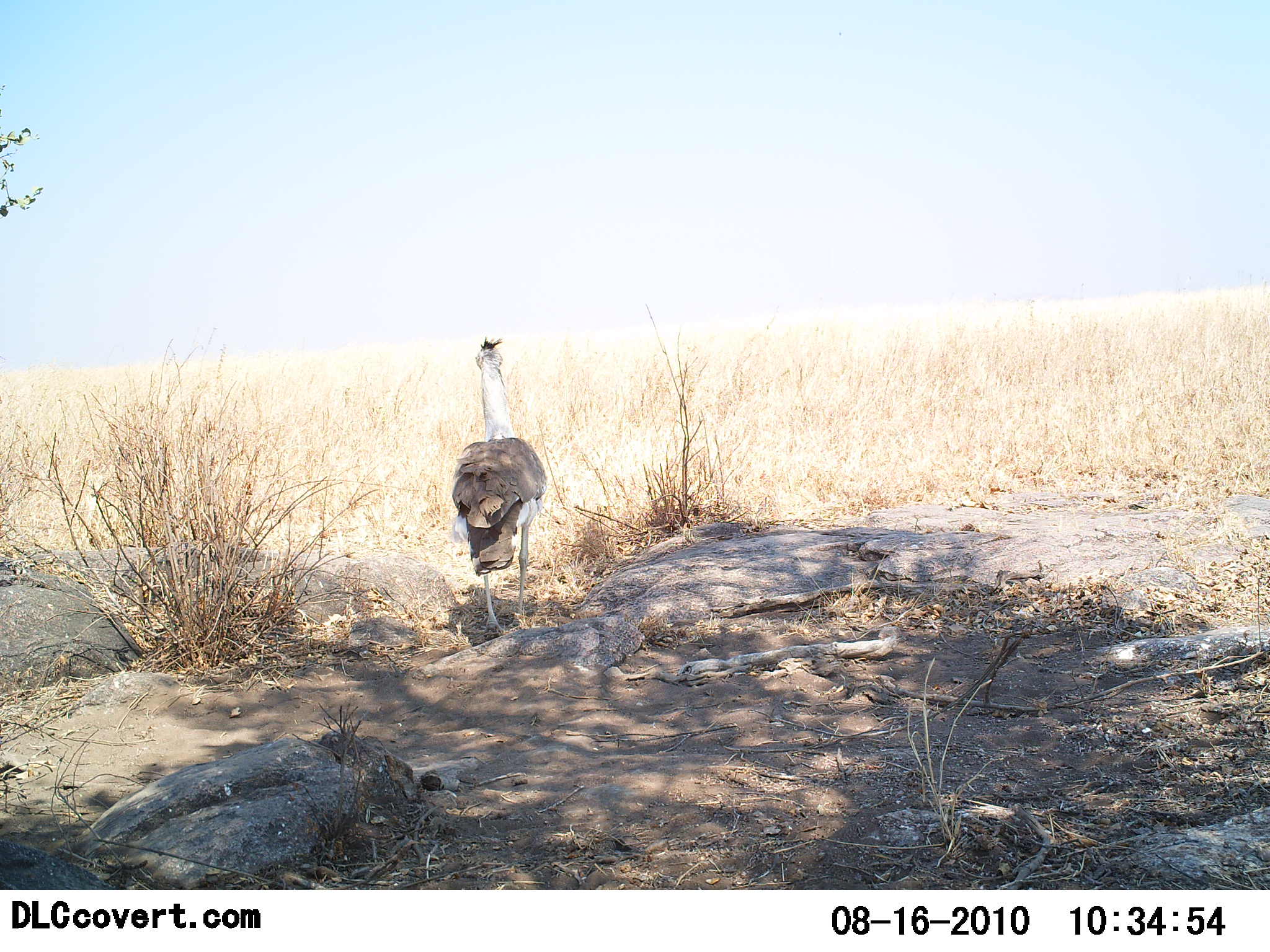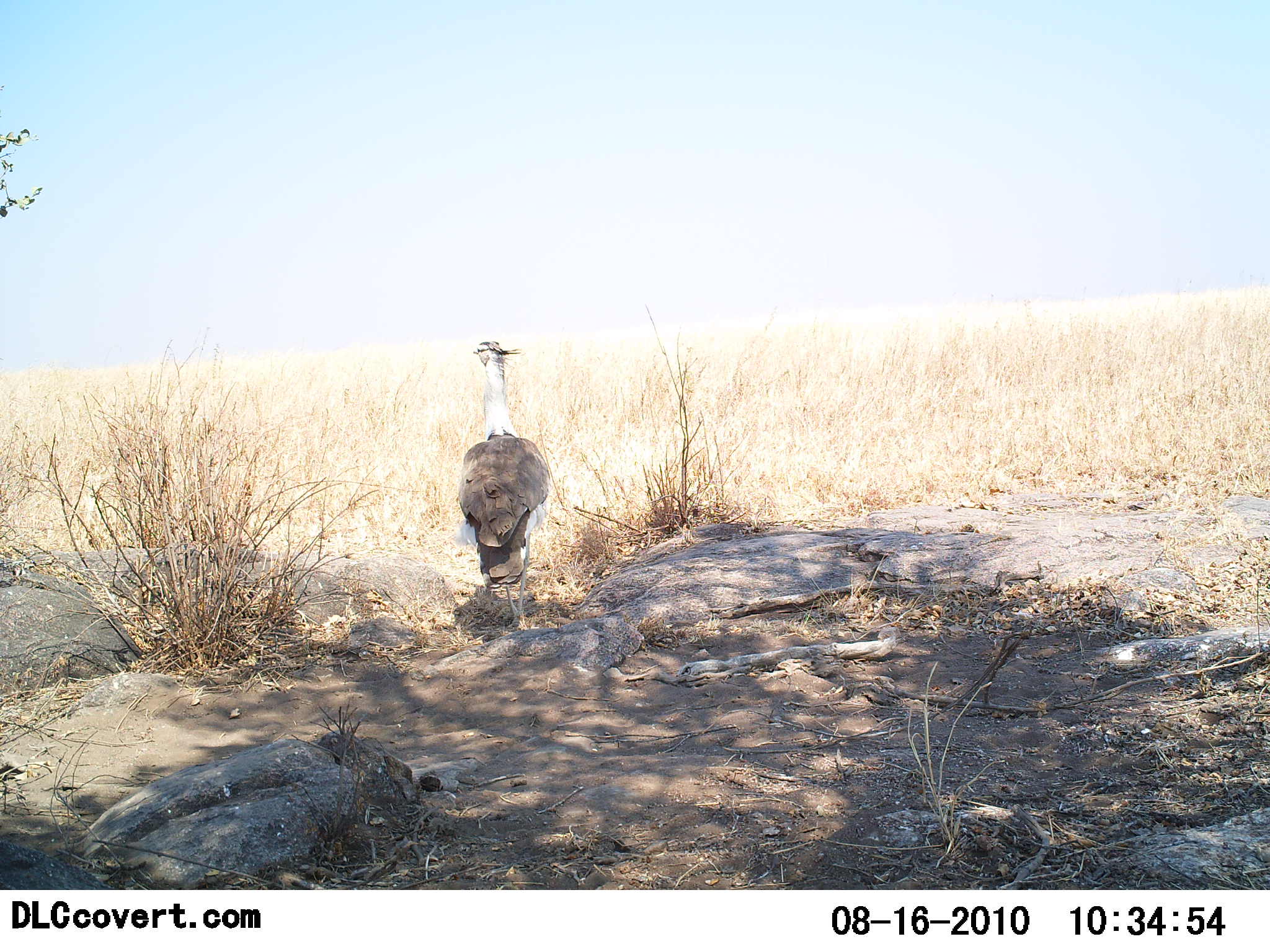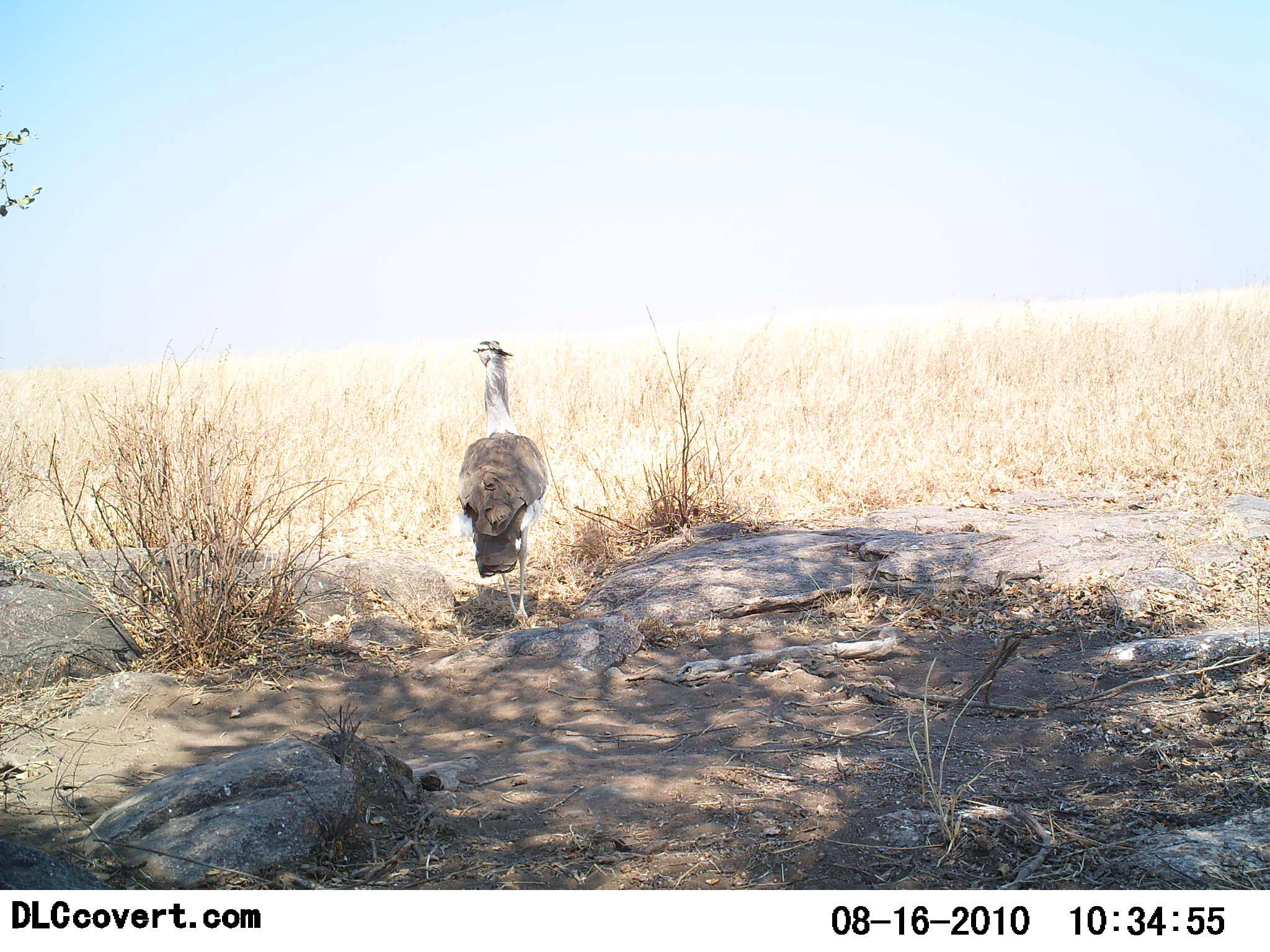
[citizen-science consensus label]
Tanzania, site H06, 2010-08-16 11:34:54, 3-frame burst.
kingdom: Animalia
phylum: Chordata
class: Aves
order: Otidiformes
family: Otididae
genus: Ardeotis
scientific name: Ardeotis kori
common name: kori bustard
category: koribustard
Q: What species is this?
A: Koribustard (kori bustard) (Ardeotis kori).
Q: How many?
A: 1.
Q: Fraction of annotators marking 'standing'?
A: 100%.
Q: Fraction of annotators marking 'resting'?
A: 0%.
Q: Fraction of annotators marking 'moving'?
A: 0%.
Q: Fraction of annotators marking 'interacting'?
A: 0%.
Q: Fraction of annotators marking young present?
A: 0%.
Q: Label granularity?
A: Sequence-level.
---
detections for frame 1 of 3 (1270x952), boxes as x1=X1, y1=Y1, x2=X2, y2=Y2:
animal: x1=452, y1=336, x2=547, y2=640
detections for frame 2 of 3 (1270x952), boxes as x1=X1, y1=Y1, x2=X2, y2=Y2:
animal: x1=458, y1=341, x2=550, y2=630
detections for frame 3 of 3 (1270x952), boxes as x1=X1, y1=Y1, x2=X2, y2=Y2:
animal: x1=451, y1=340, x2=549, y2=627